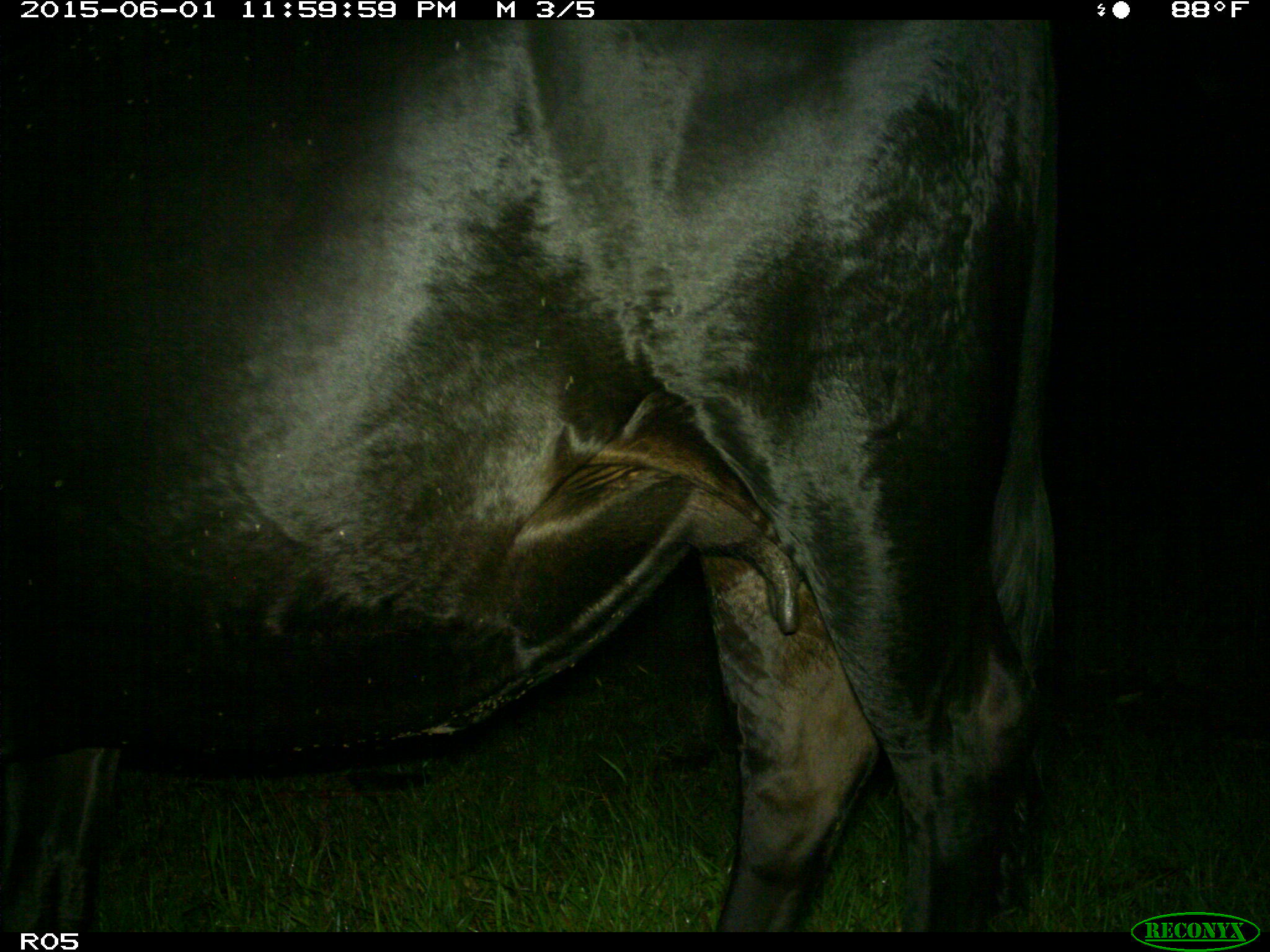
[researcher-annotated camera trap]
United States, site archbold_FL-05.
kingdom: Animalia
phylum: Chordata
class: Mammalia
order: Artiodactyla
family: Bovidae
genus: Bos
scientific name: Bos taurus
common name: domestic cow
Bos taurus (domestic cow).